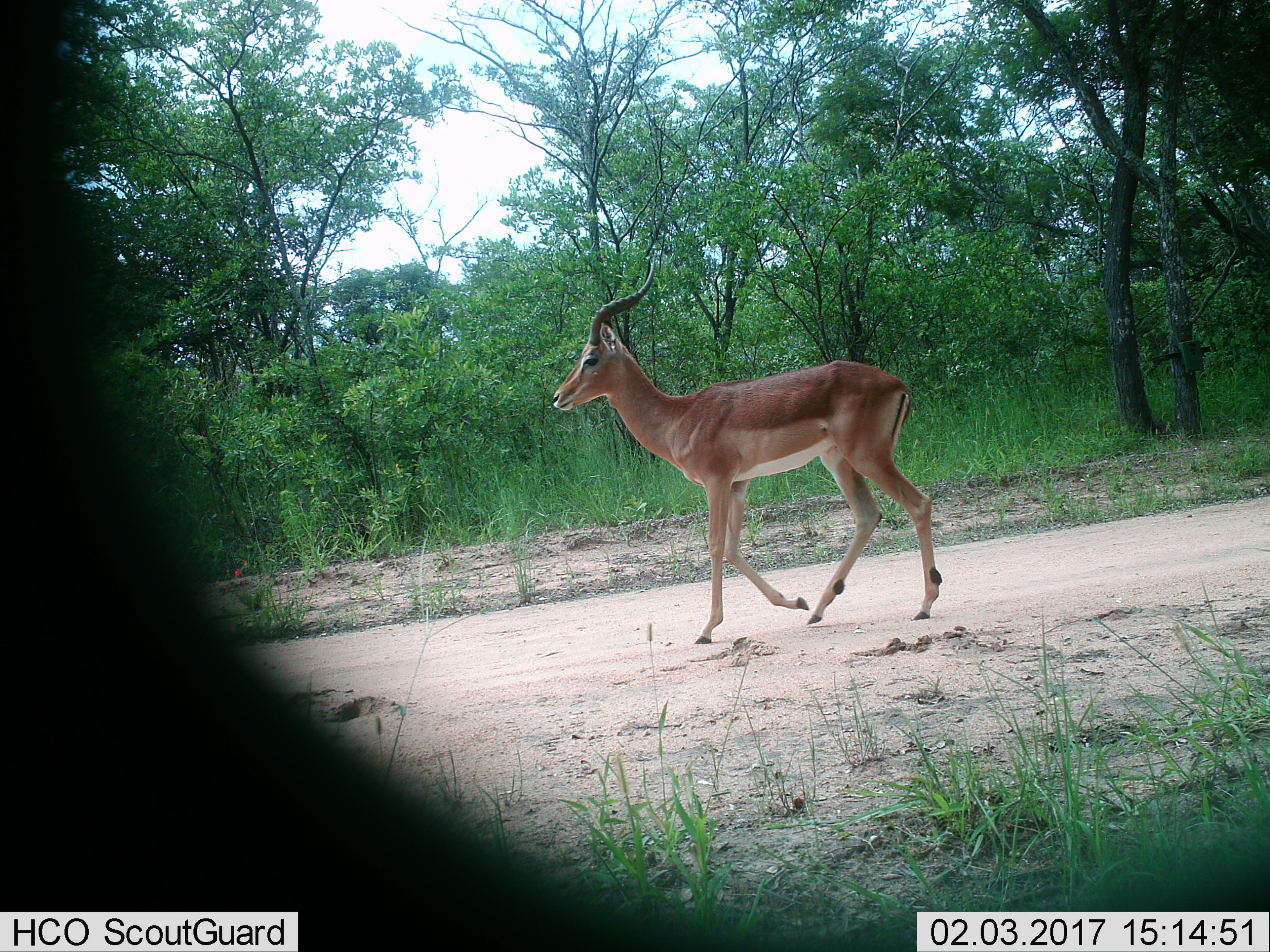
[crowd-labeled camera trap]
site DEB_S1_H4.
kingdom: Animalia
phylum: Chordata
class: Mammalia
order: Artiodactyla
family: Bovidae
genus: Aepyceros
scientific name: Aepyceros melampus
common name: impala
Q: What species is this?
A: Impala (Aepyceros melampus).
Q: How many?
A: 1.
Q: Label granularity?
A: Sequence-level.